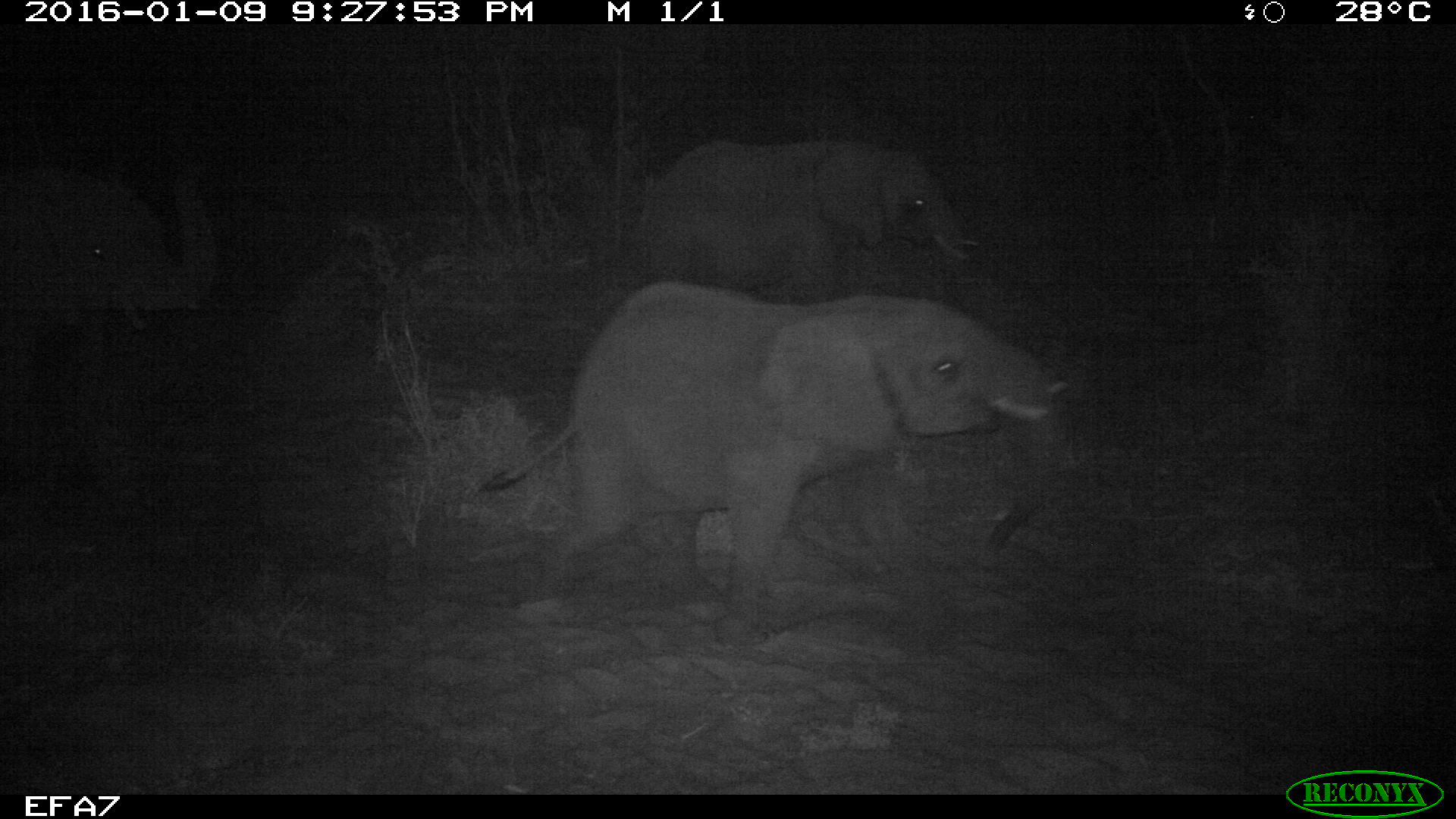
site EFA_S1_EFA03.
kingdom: Animalia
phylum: Chordata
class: Mammalia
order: Proboscidea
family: Elephantidae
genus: Loxodonta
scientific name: Loxodonta africana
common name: african bush elephant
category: elephant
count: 2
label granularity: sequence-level